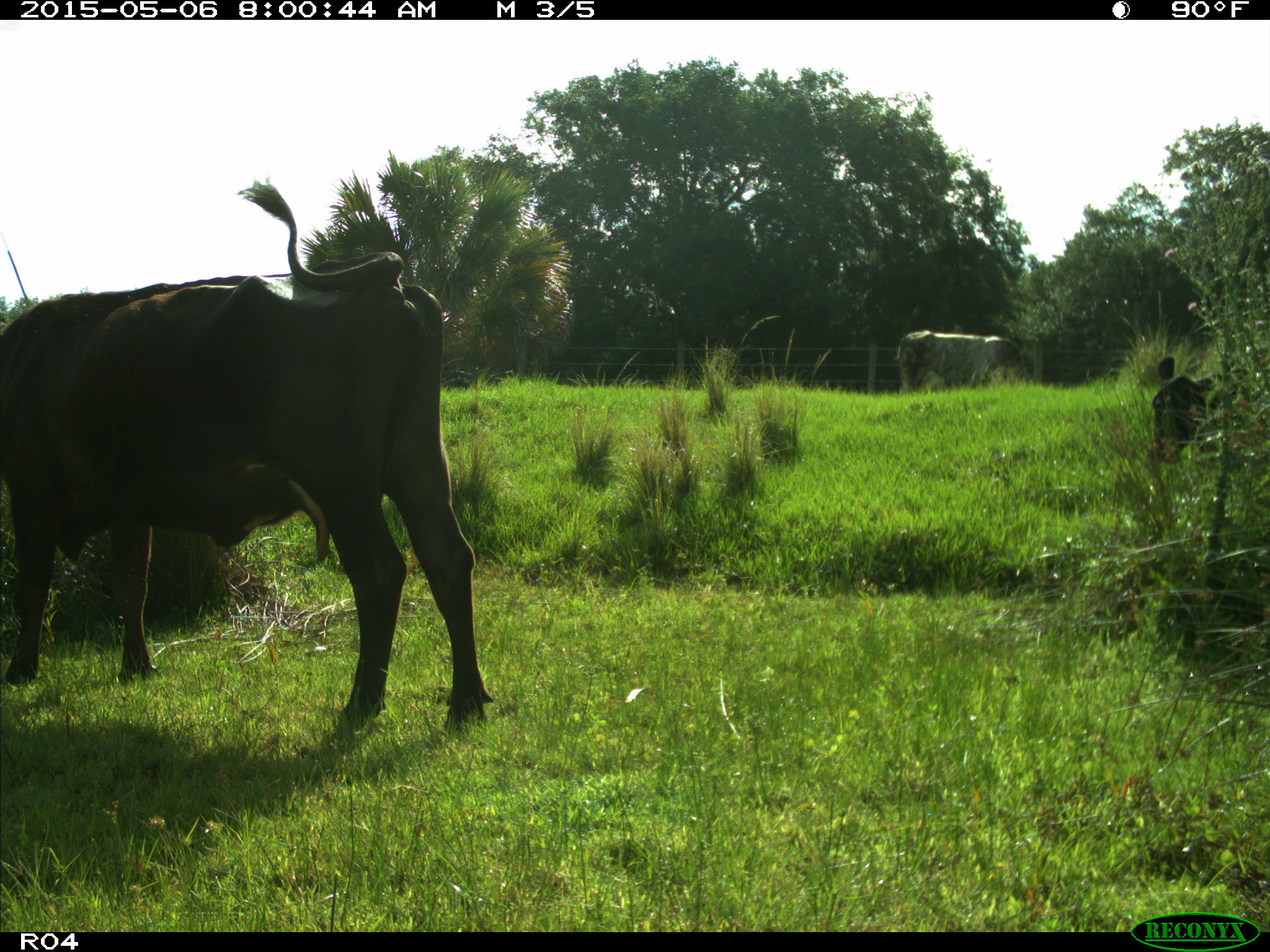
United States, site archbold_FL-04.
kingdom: Animalia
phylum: Chordata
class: Mammalia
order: Artiodactyla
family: Bovidae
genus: Bos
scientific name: Bos taurus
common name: domestic cow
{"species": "Bos taurus (domestic cow)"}